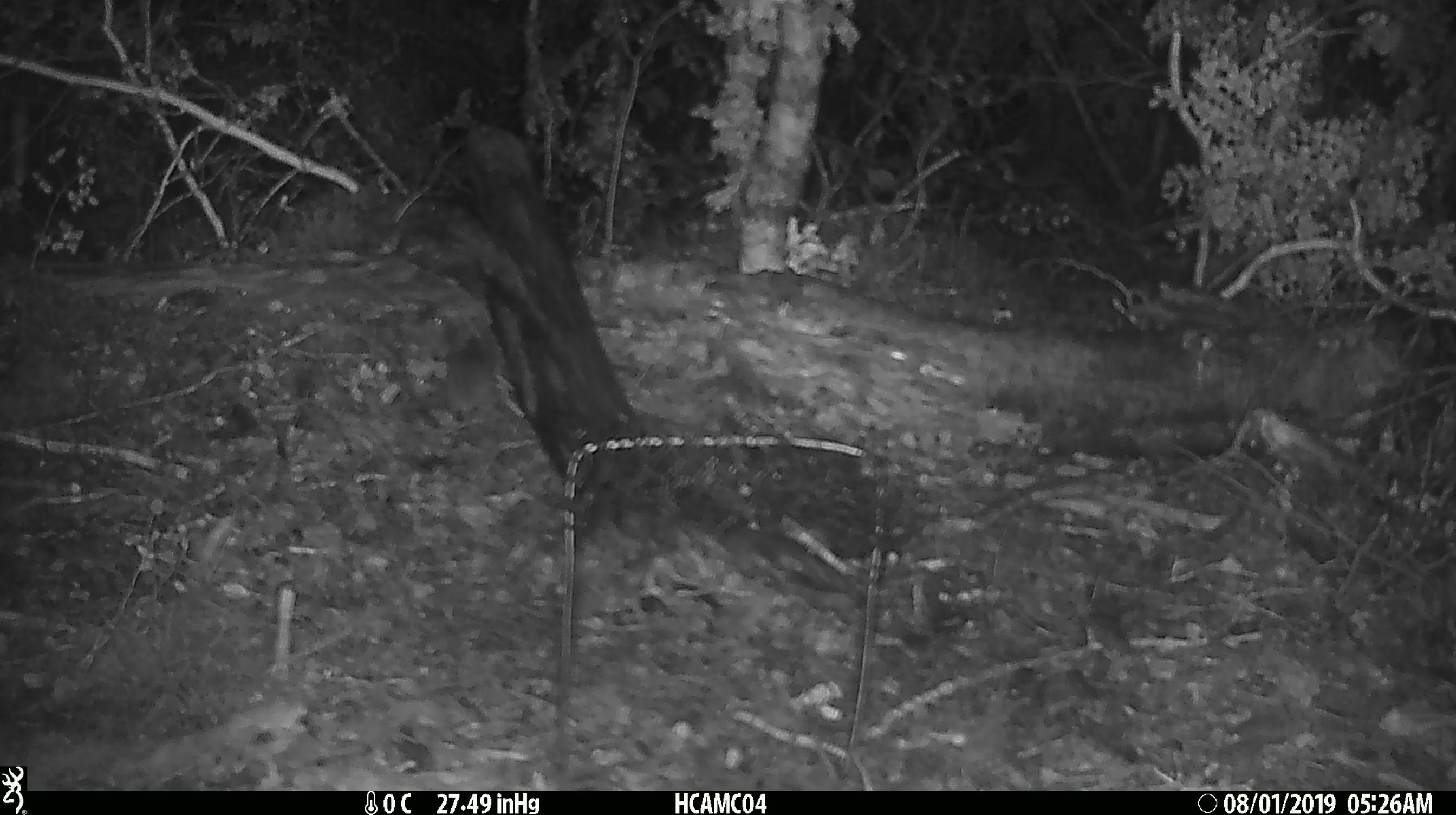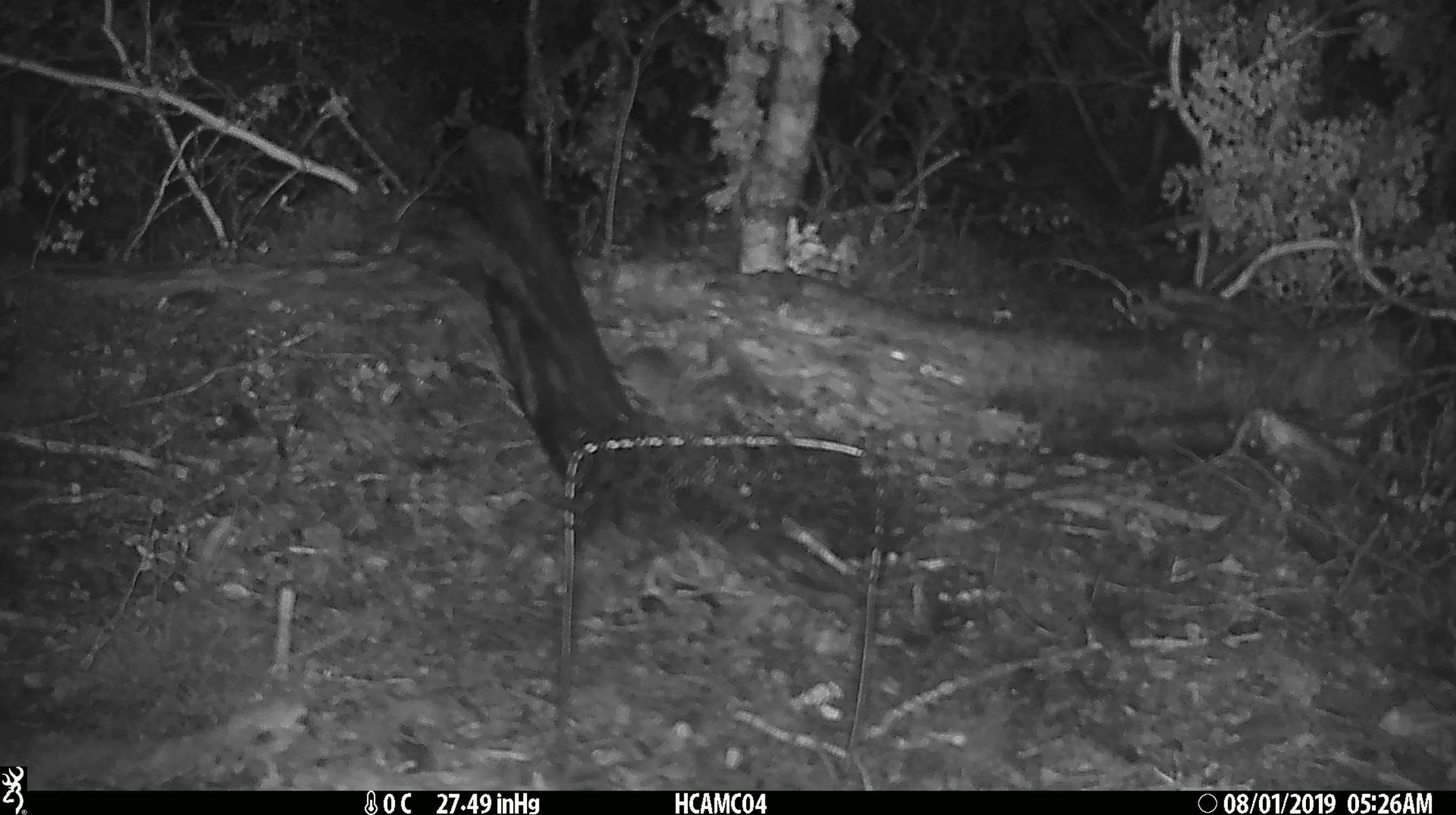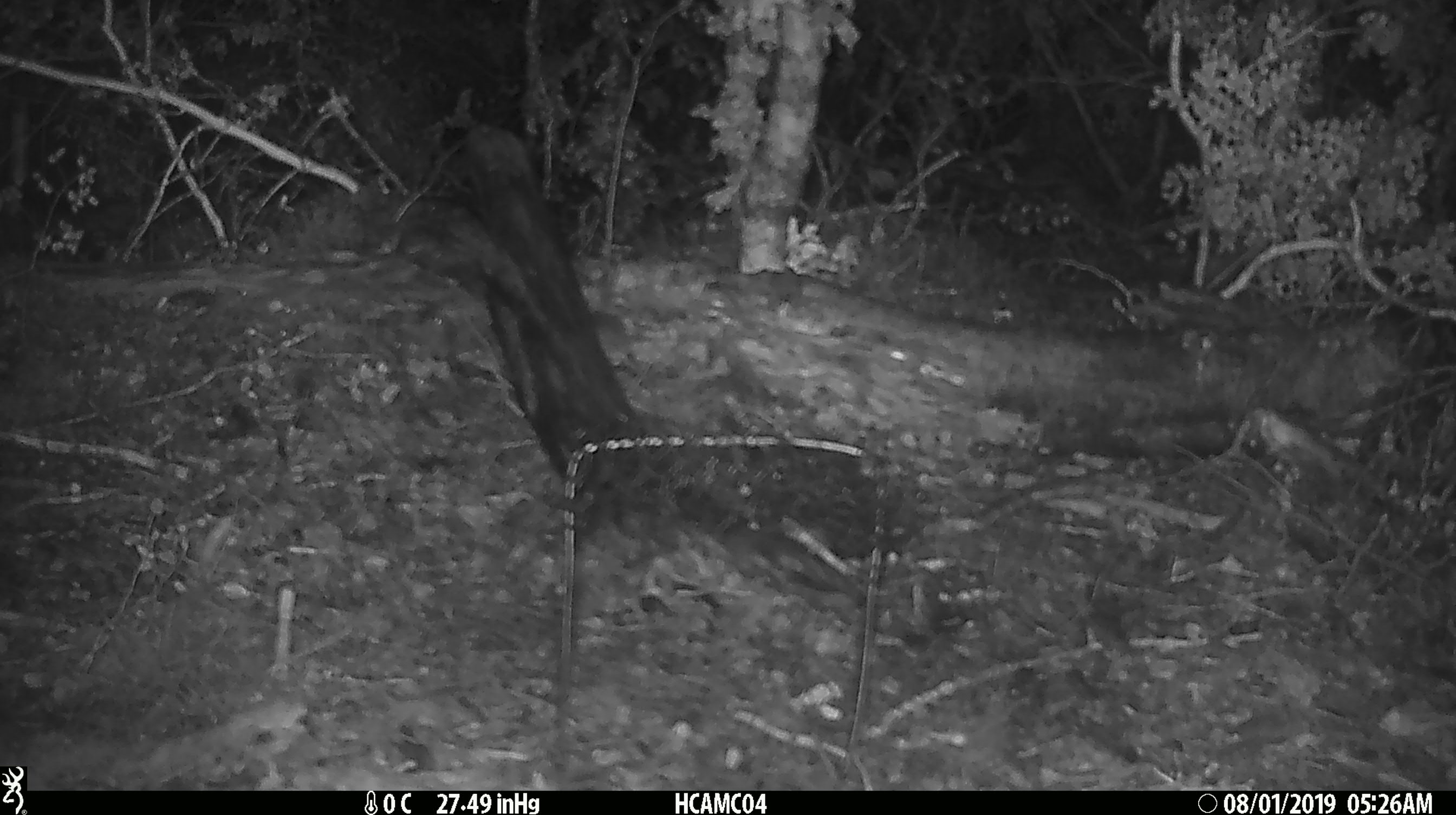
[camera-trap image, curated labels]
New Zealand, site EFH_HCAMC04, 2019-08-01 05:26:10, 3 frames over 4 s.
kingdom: Animalia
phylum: Chordata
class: Mammalia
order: Rodentia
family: Muridae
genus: Mus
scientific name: Mus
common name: mouse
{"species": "mouse (Mus)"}